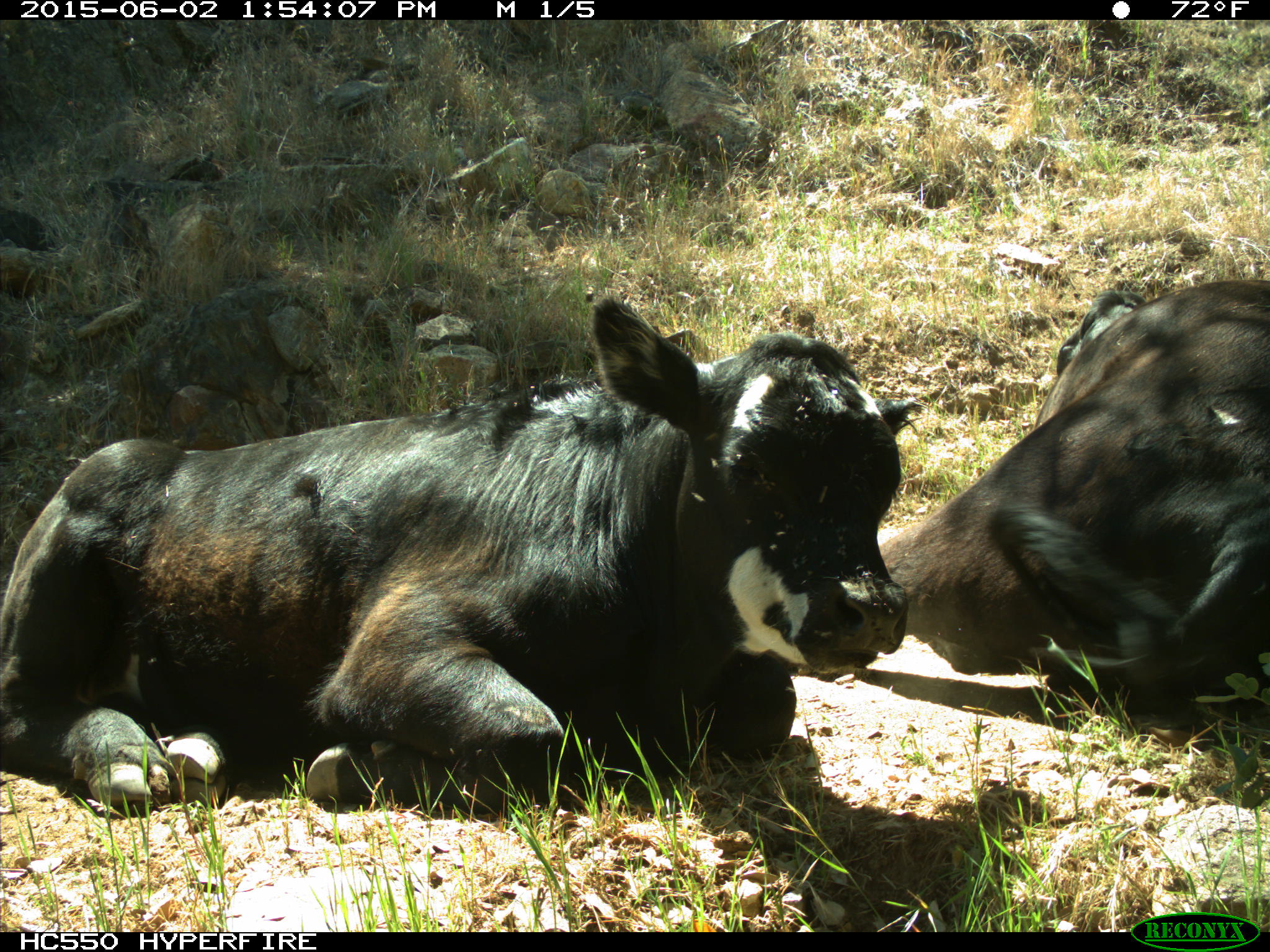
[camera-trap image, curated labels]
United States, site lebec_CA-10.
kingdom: Animalia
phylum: Chordata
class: Mammalia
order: Artiodactyla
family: Bovidae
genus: Bos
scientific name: Bos taurus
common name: domestic cow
Bos taurus (domestic cow).